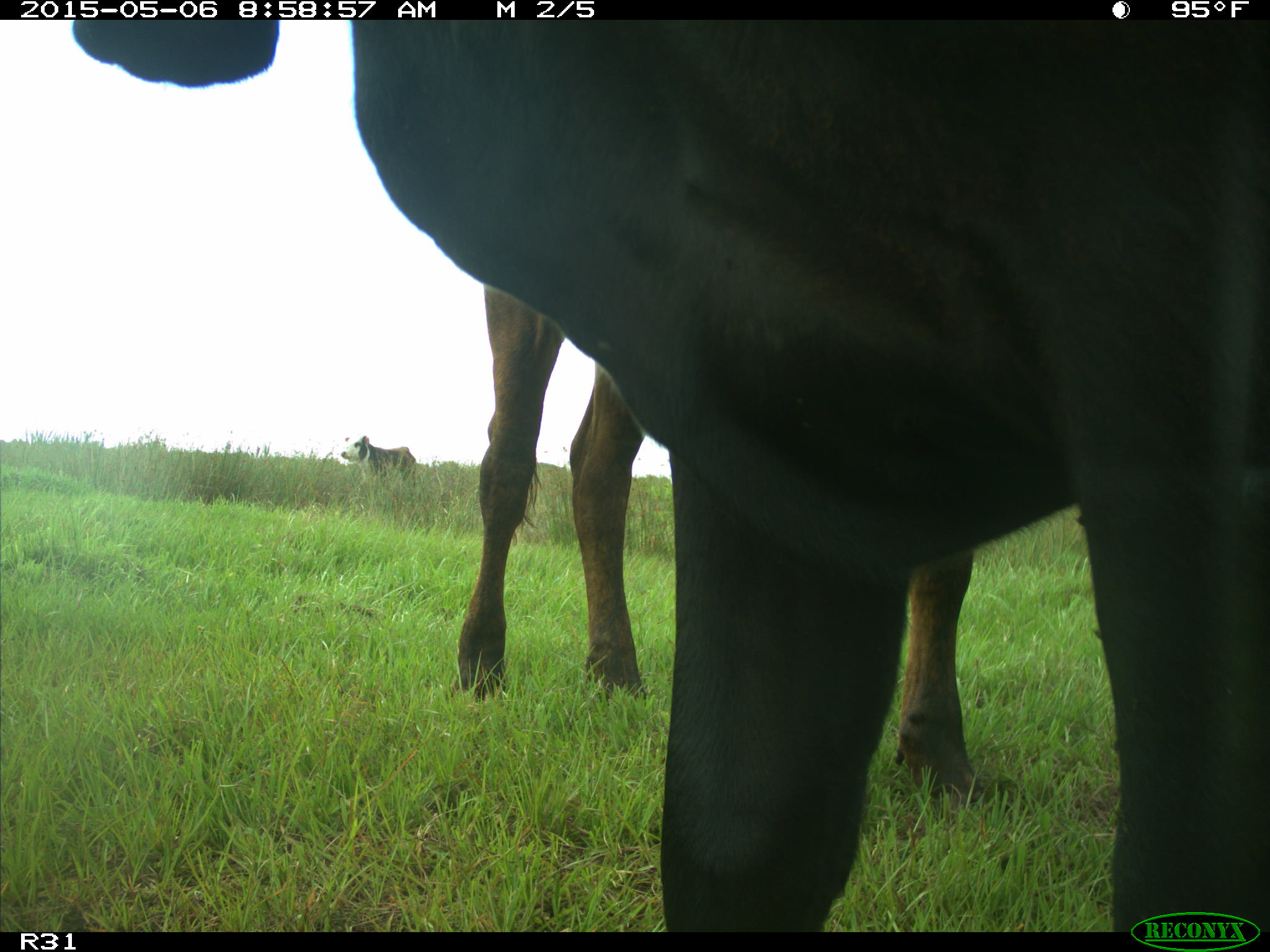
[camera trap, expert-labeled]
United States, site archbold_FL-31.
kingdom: Animalia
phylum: Chordata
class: Mammalia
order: Artiodactyla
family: Bovidae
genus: Bos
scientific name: Bos taurus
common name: domestic cow